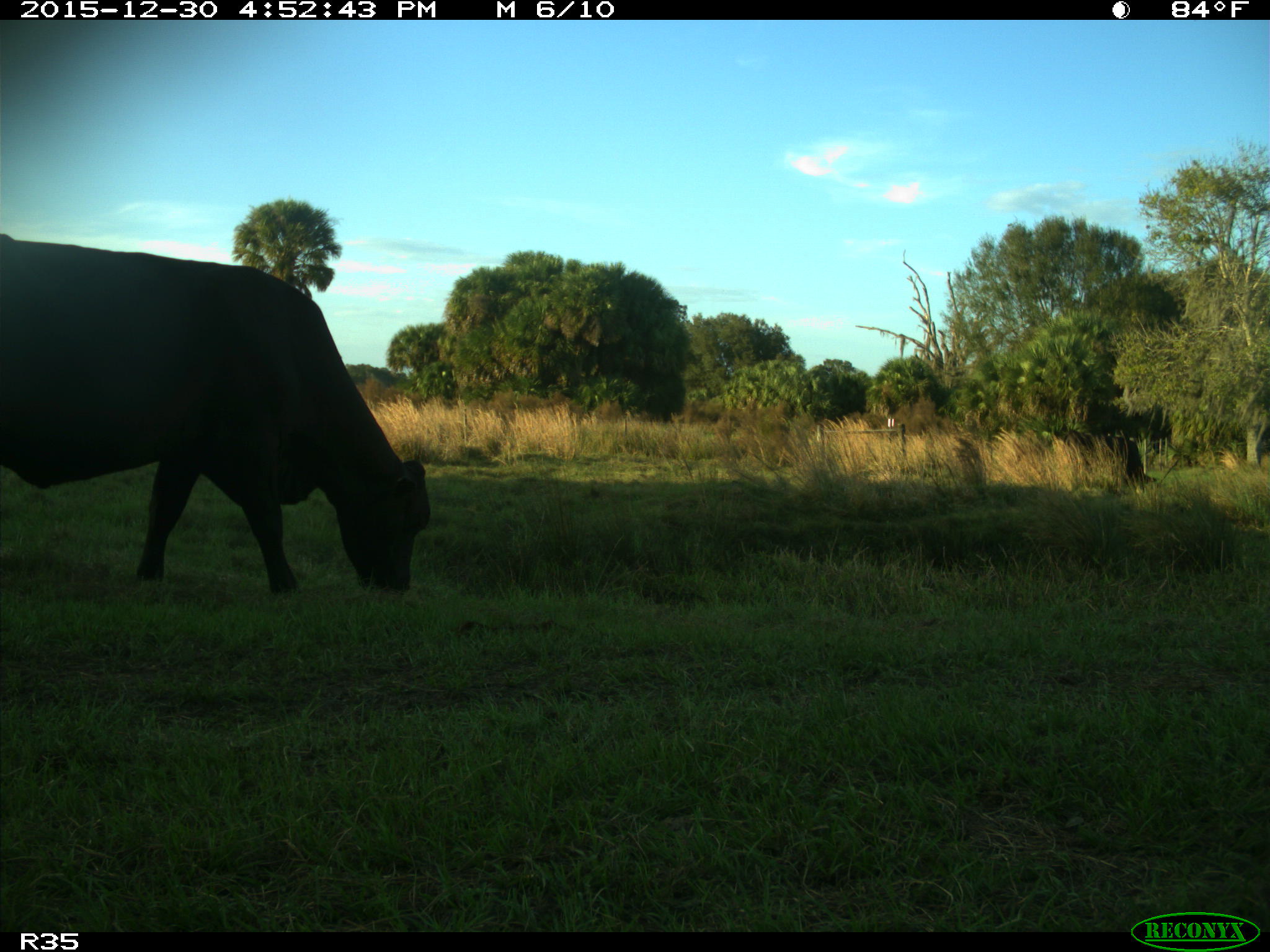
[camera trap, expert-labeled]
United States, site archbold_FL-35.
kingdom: Animalia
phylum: Chordata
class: Mammalia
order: Artiodactyla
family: Bovidae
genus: Bos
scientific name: Bos taurus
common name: domestic cow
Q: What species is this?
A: Bos taurus (domestic cow).